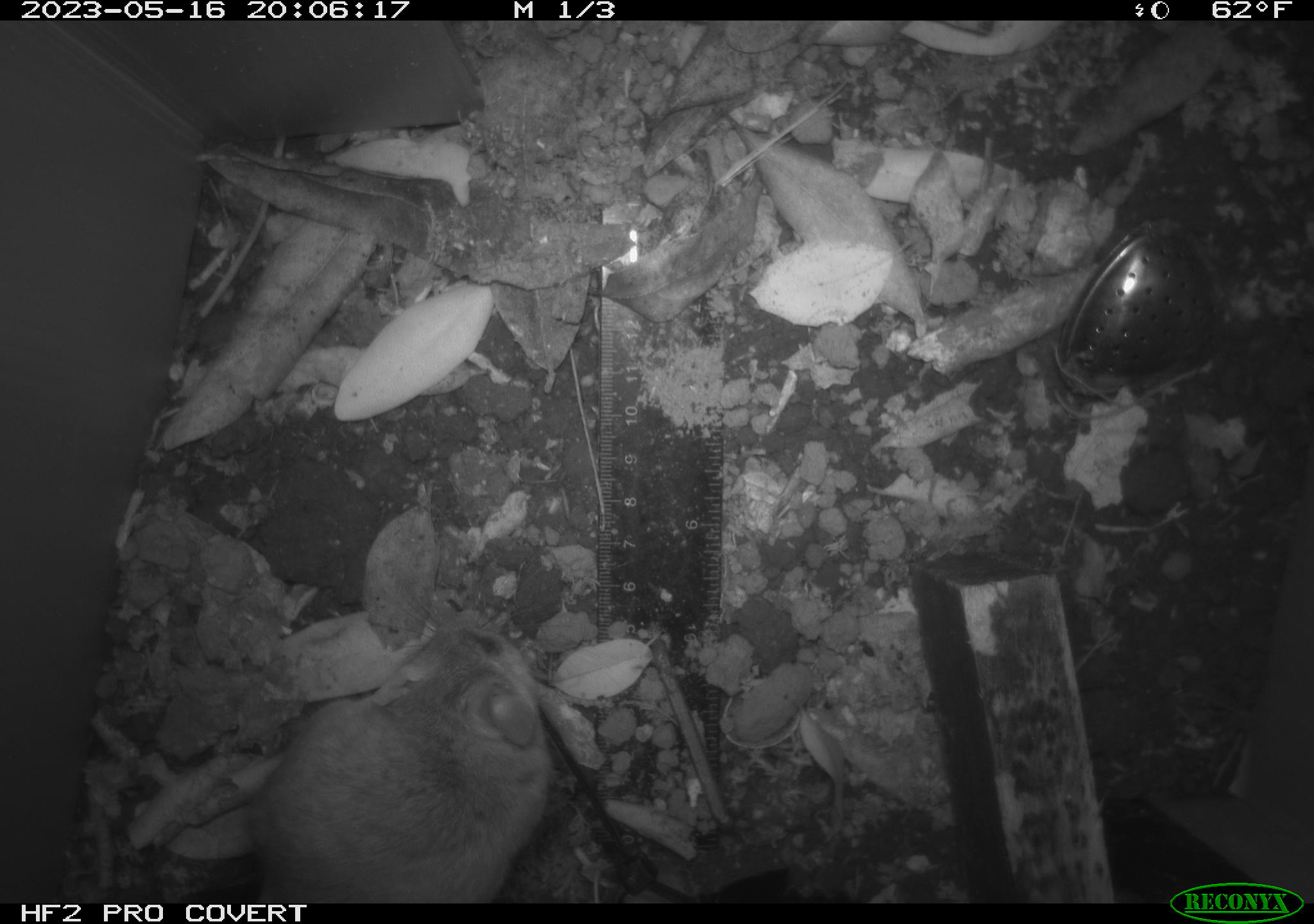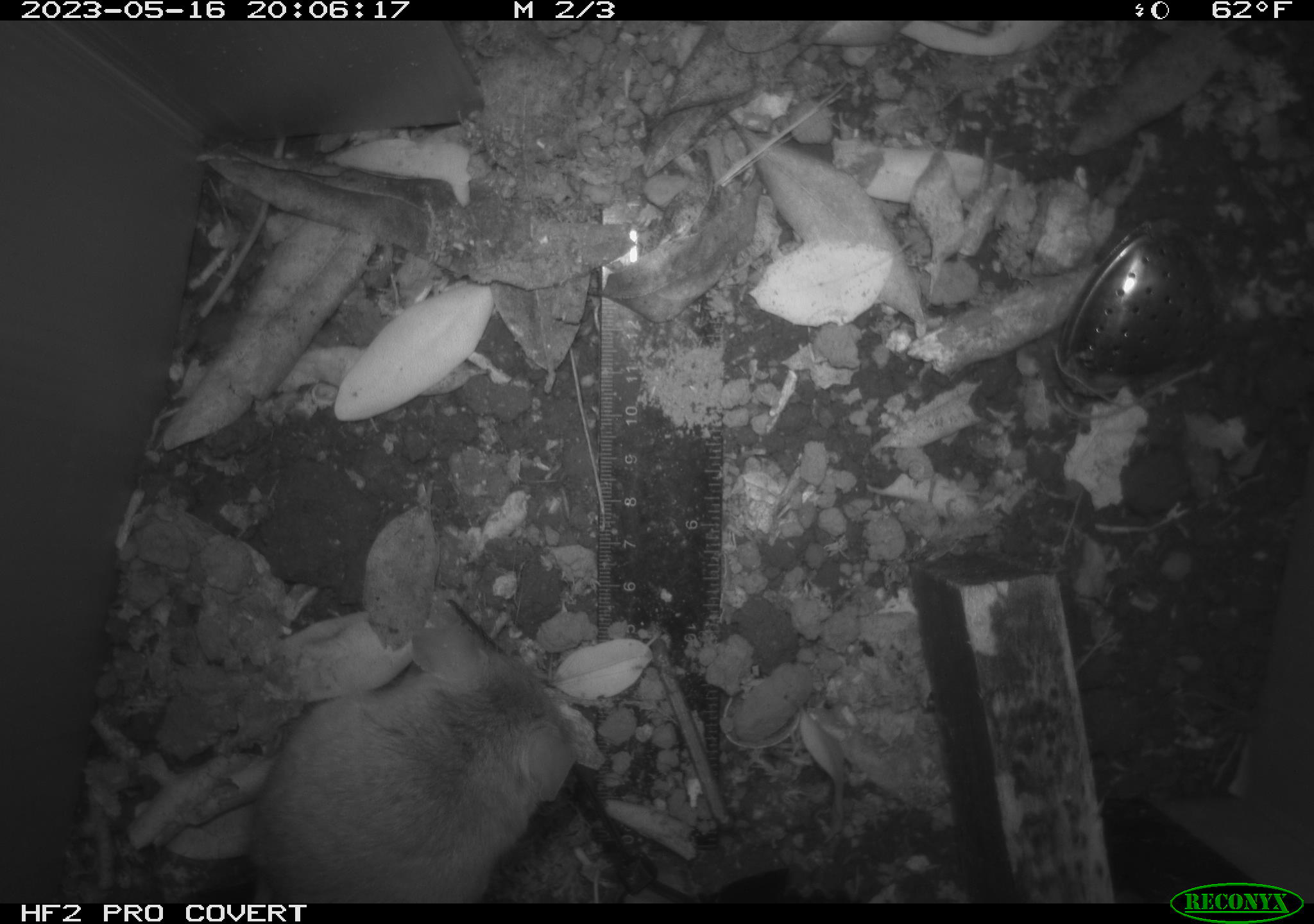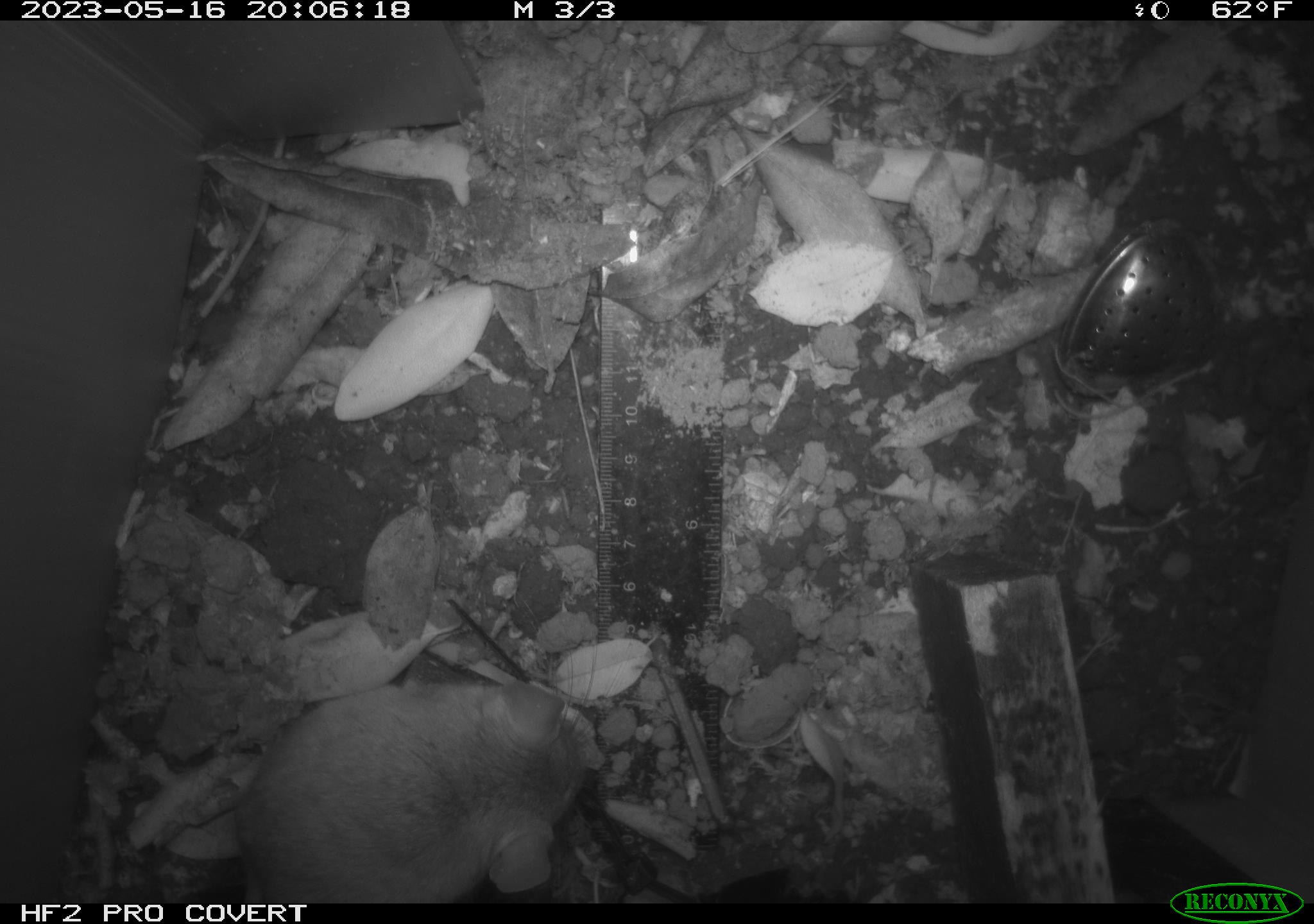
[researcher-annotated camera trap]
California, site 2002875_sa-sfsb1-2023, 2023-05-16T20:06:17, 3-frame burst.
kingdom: Animalia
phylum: Chordata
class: Mammalia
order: Rodentia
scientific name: Rodentia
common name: mouse species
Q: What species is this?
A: Mouse species (Rodentia).